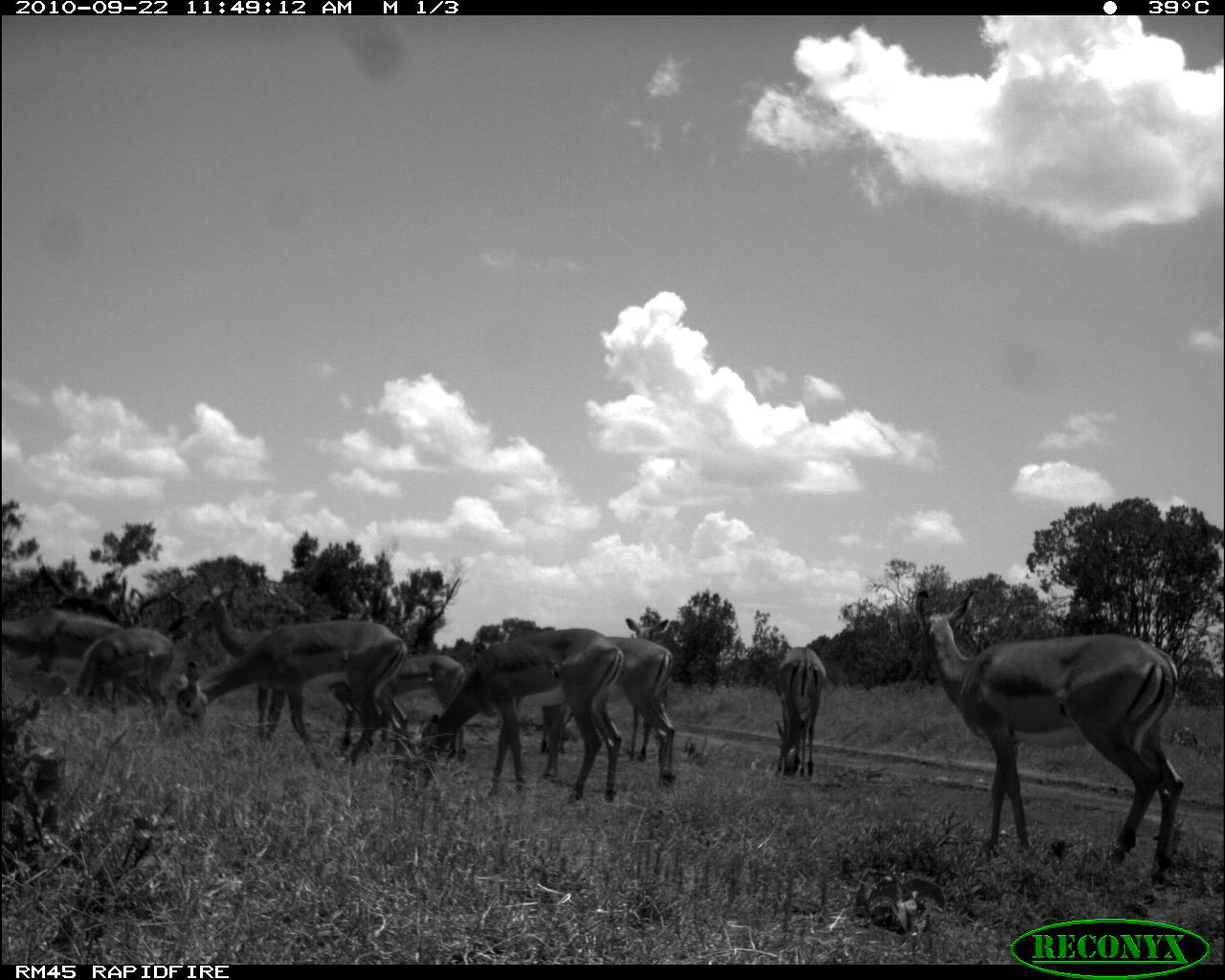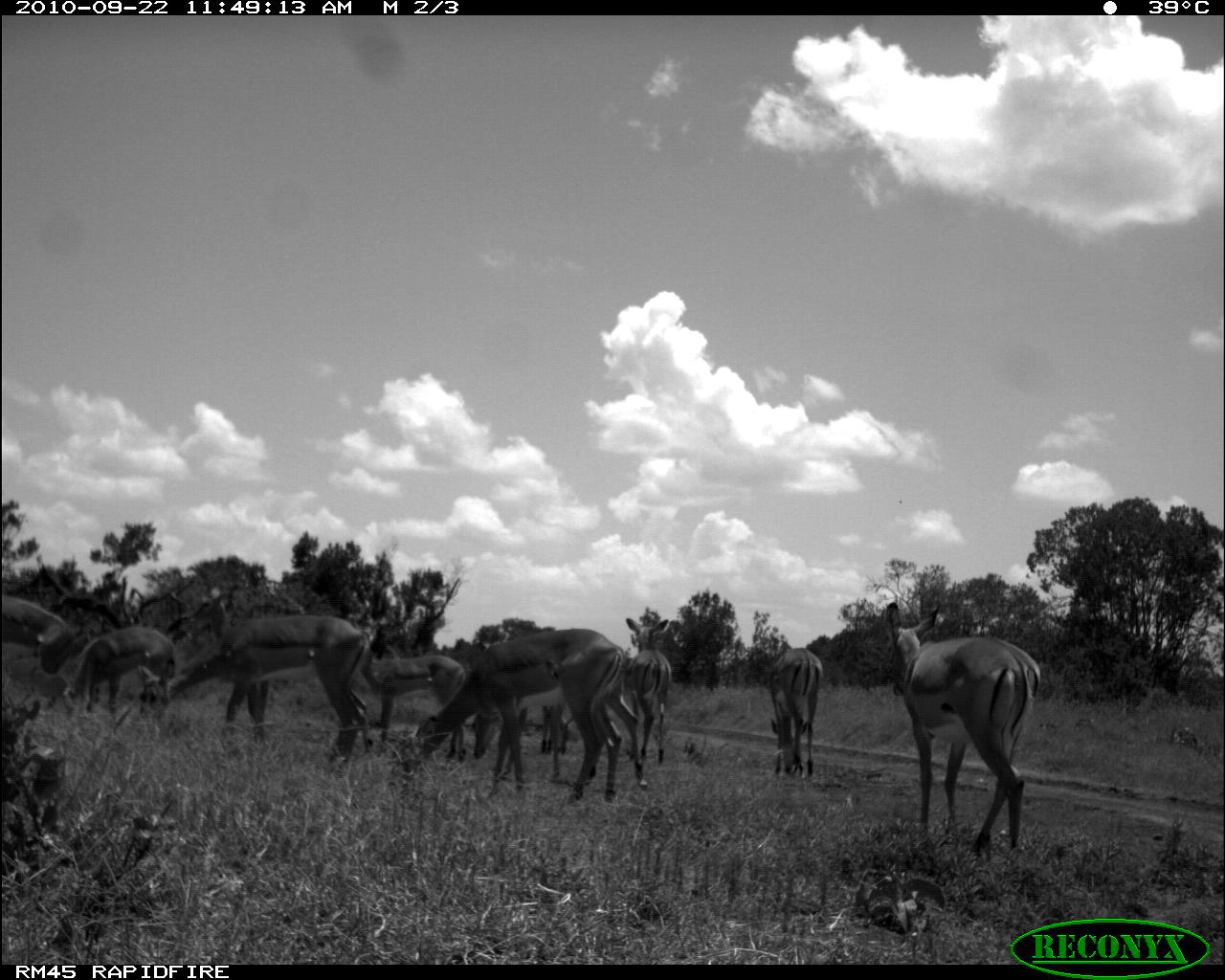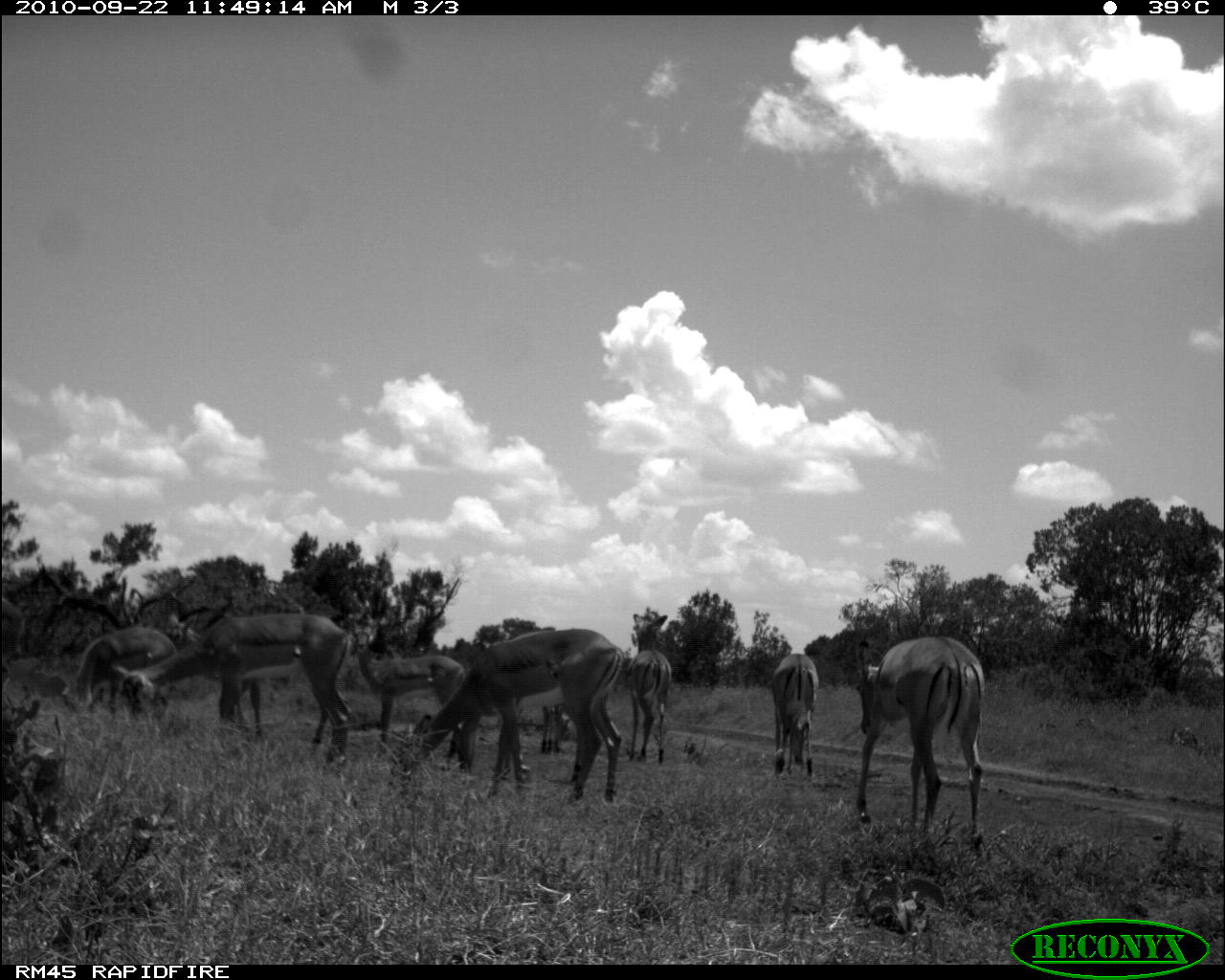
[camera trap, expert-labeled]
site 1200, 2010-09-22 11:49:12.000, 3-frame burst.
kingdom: Animalia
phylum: Chordata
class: Mammalia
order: Artiodactyla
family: Bovidae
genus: Aepyceros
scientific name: Aepyceros melampus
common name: impala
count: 8